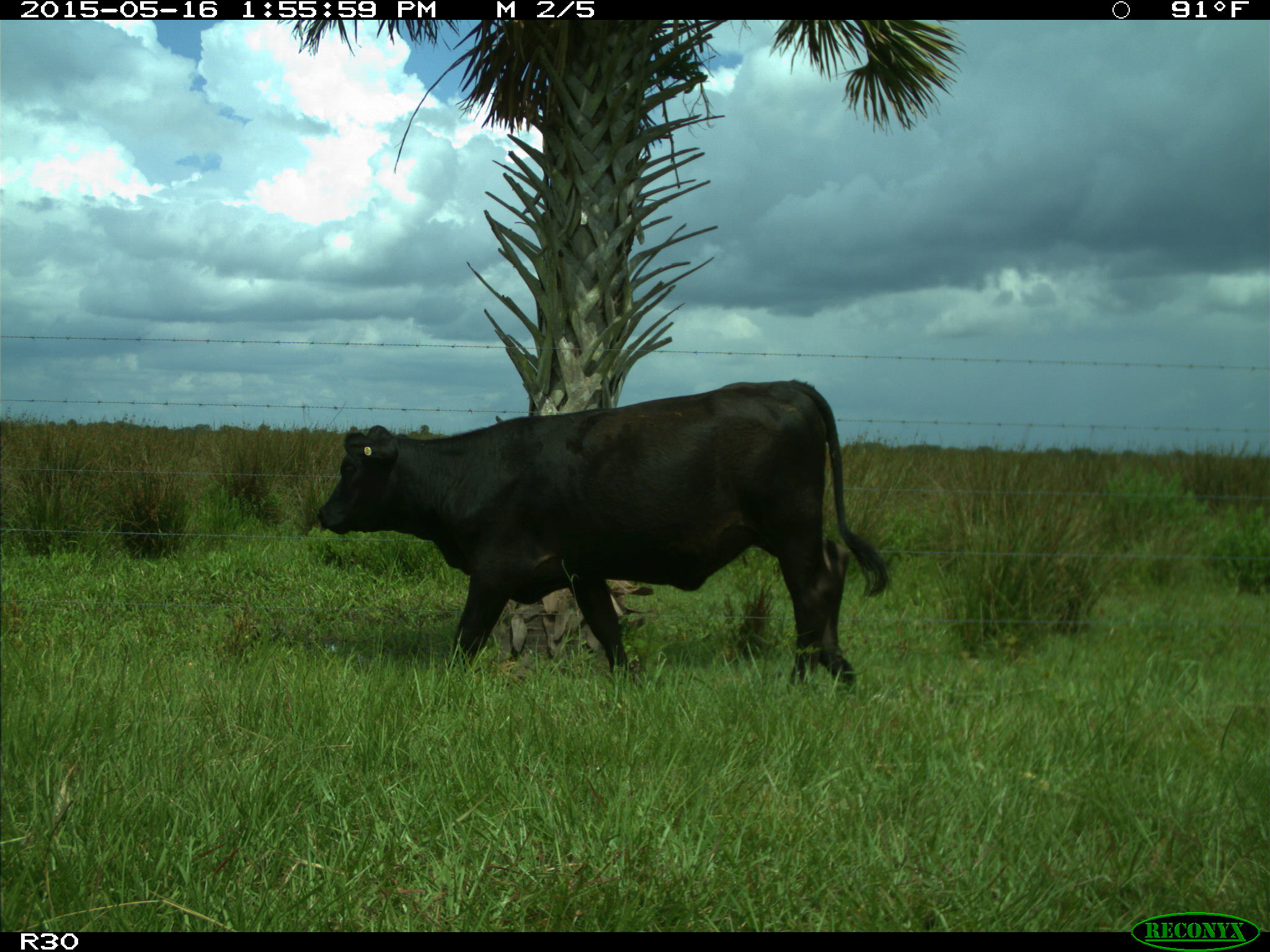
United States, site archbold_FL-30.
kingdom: Animalia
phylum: Chordata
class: Mammalia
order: Artiodactyla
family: Bovidae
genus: Bos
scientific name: Bos taurus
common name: domestic cow